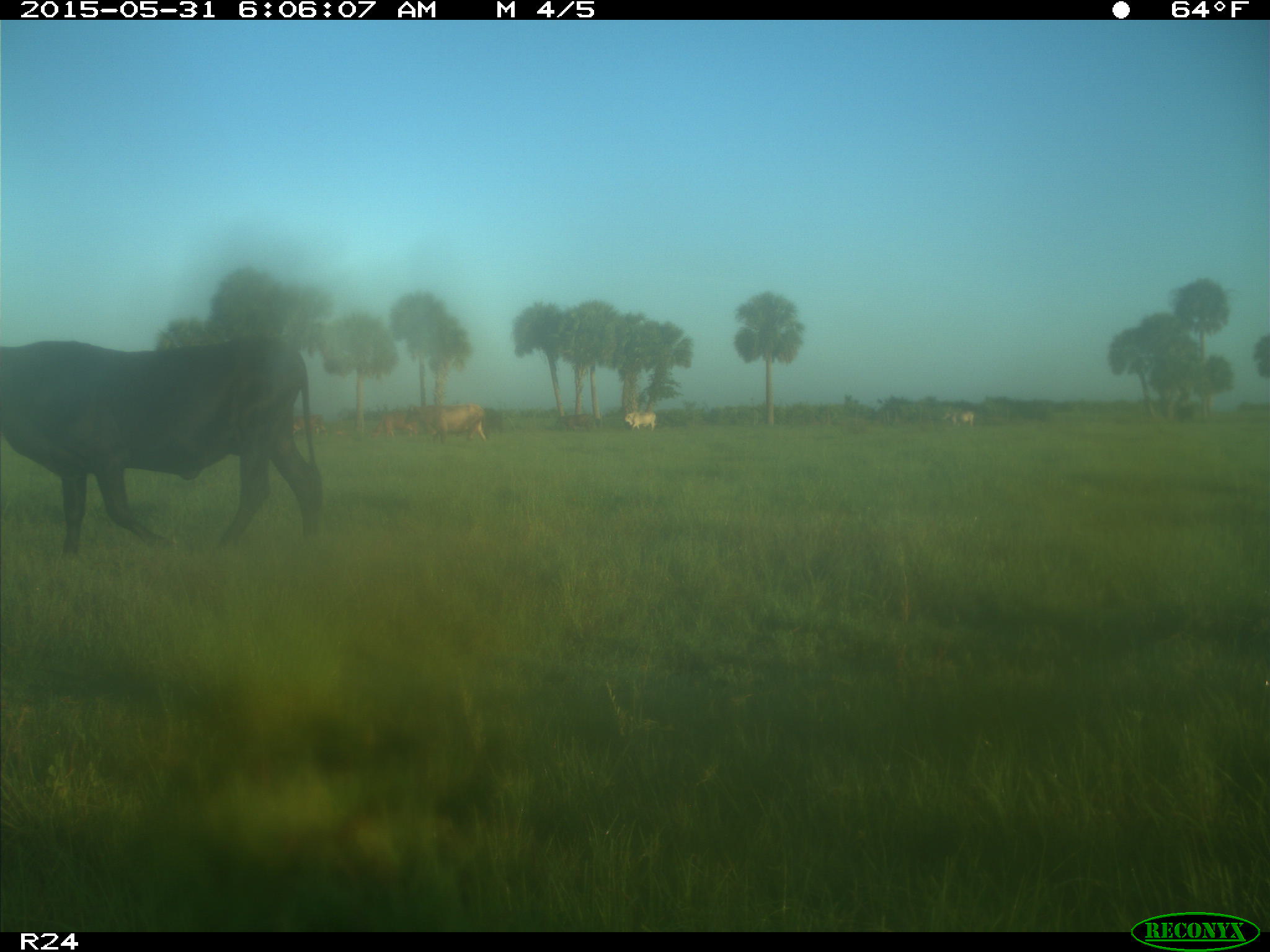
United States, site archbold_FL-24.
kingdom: Animalia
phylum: Chordata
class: Mammalia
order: Artiodactyla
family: Bovidae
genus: Bos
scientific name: Bos taurus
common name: domestic cow